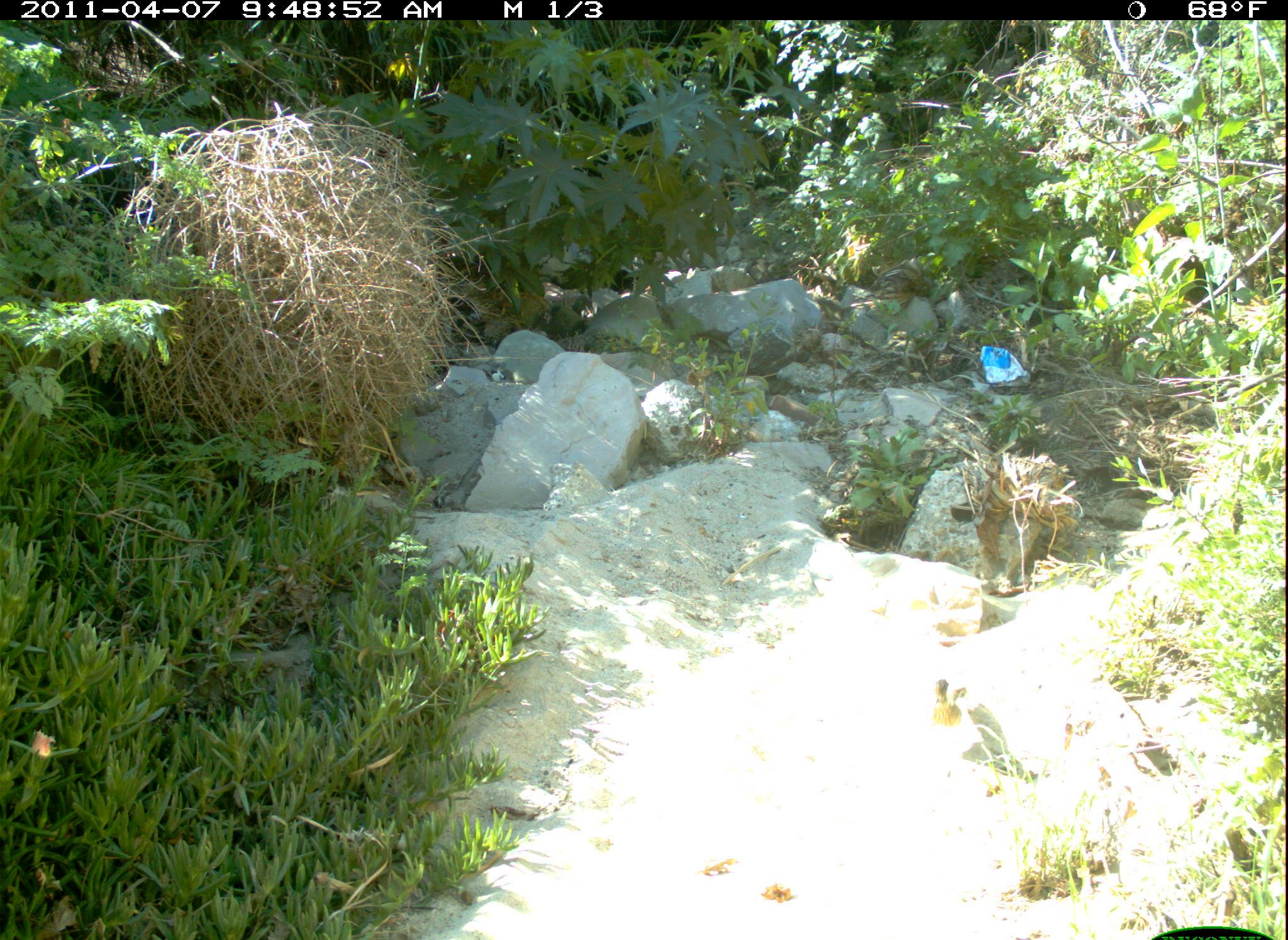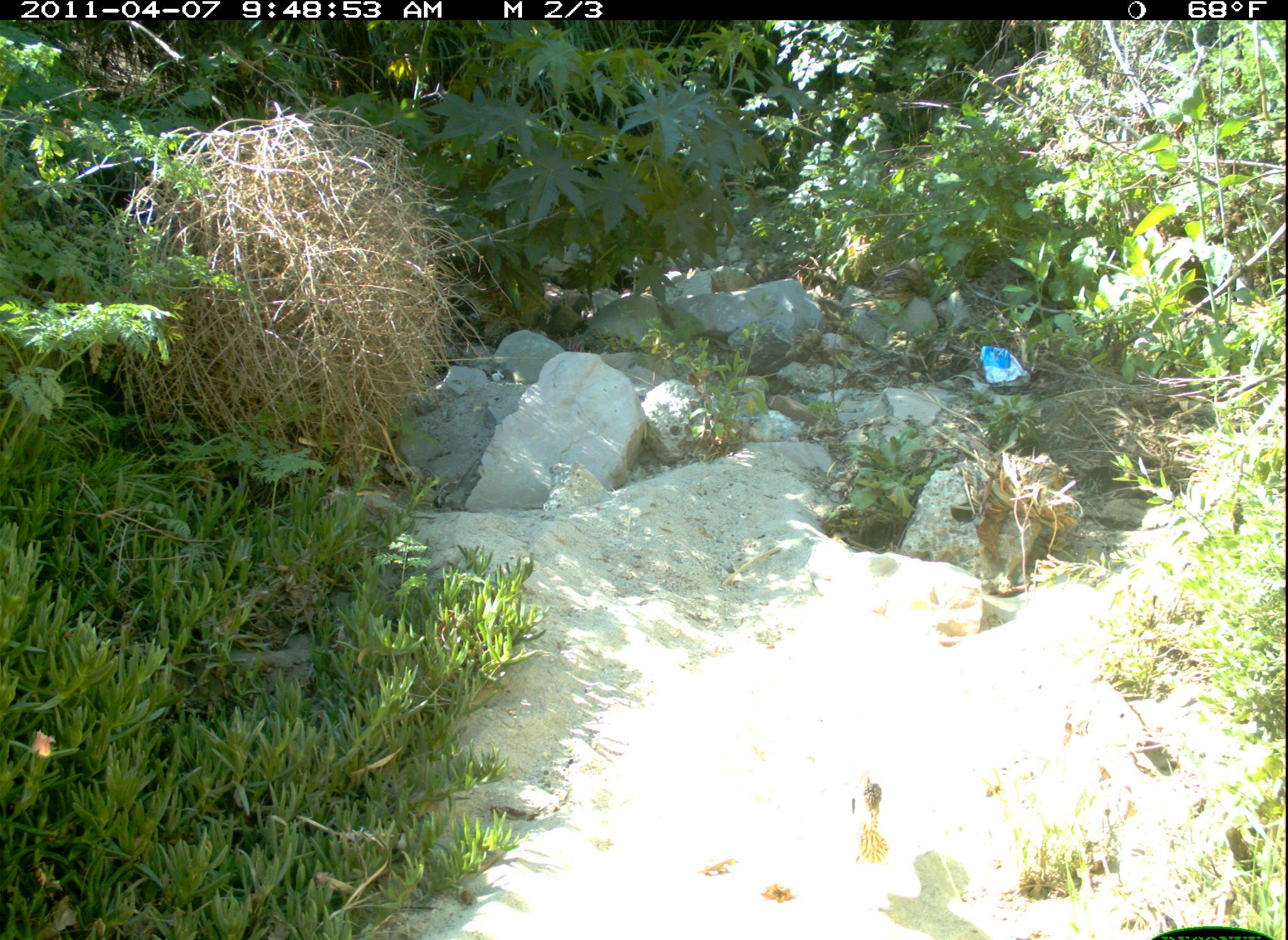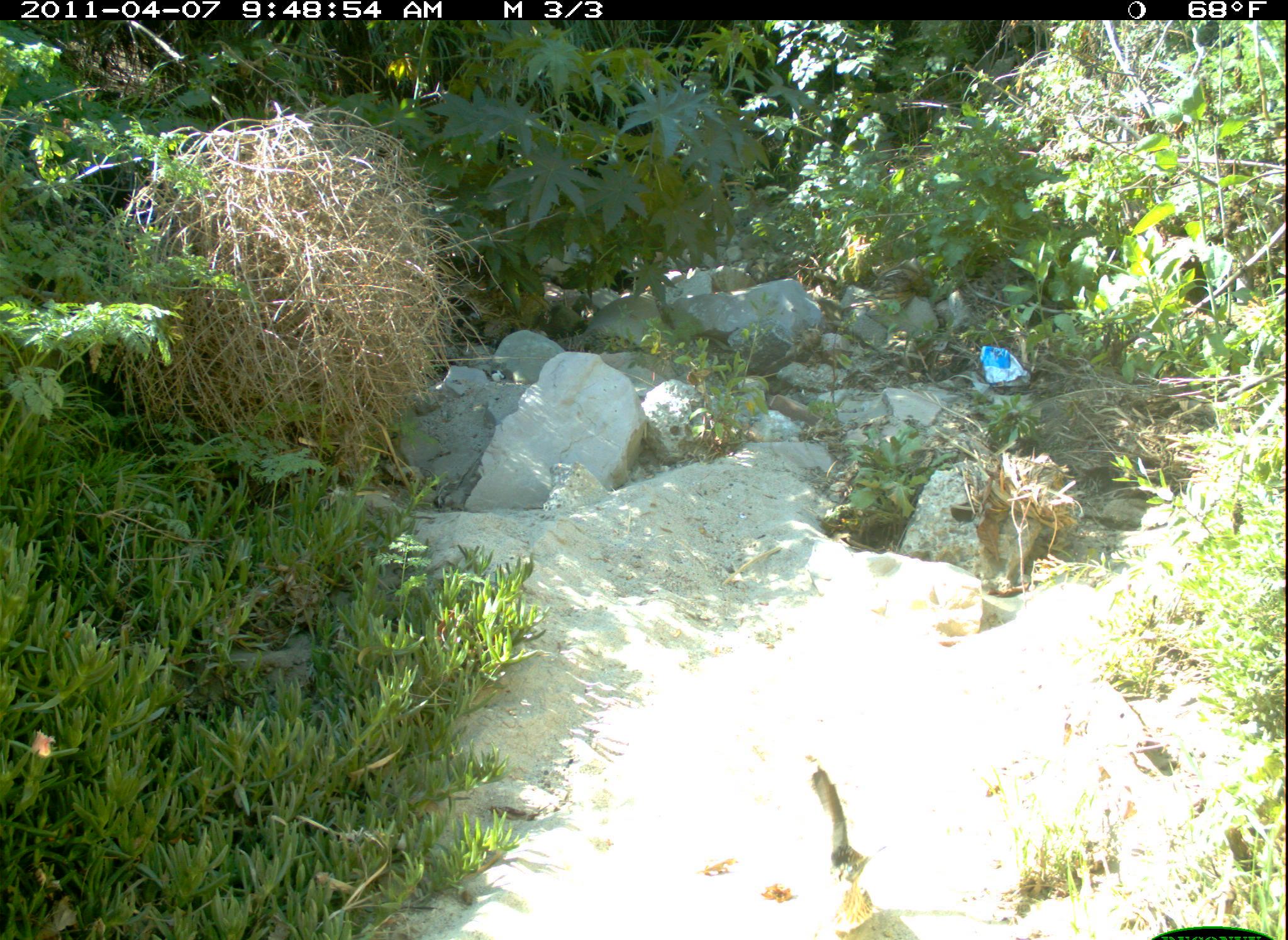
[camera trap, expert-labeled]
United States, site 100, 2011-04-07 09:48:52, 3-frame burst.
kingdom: Animalia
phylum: Chordata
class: Aves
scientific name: Aves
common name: bird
Bird (Aves).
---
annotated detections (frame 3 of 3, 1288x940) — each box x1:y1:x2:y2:
bird: 816:760:869:888